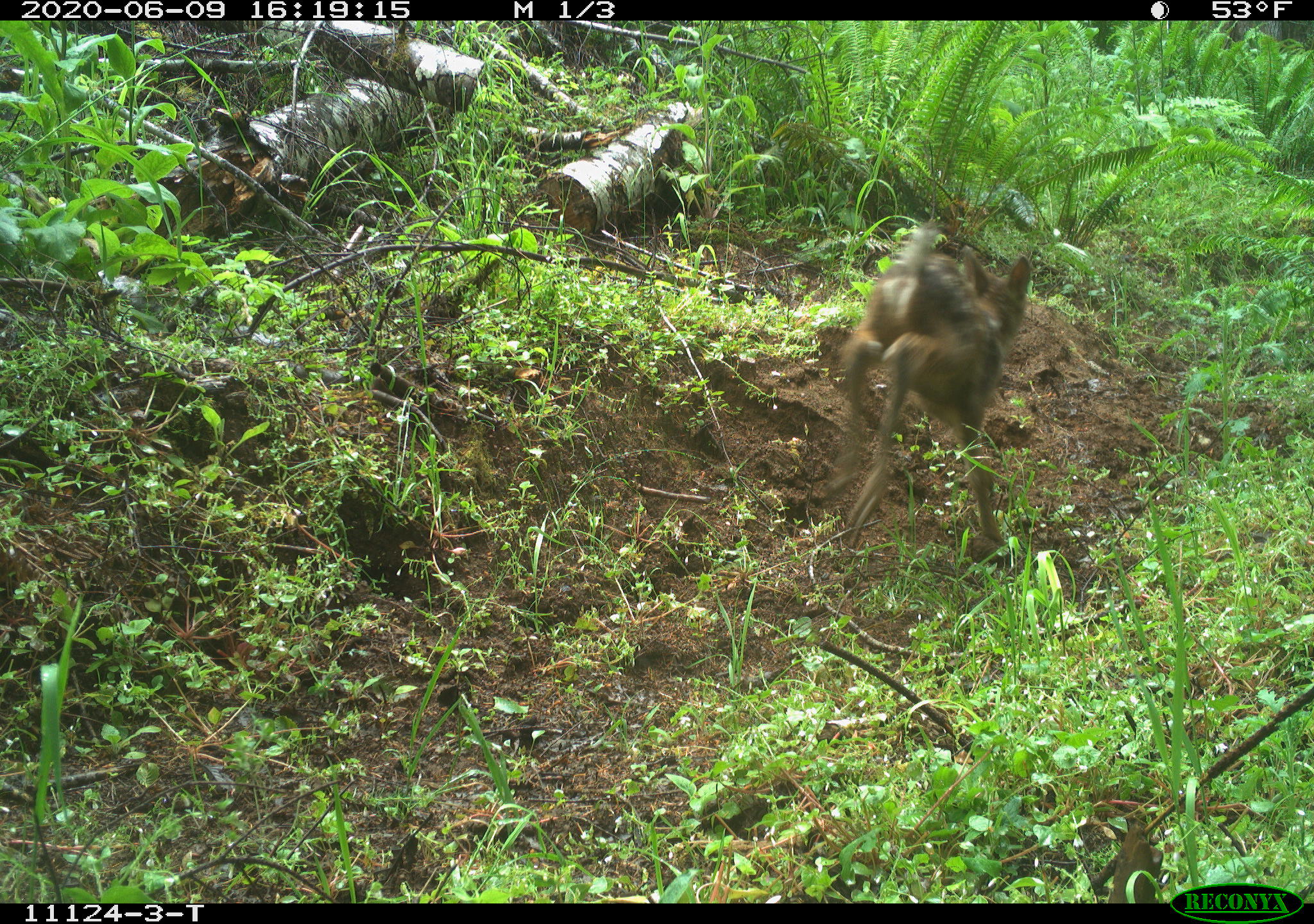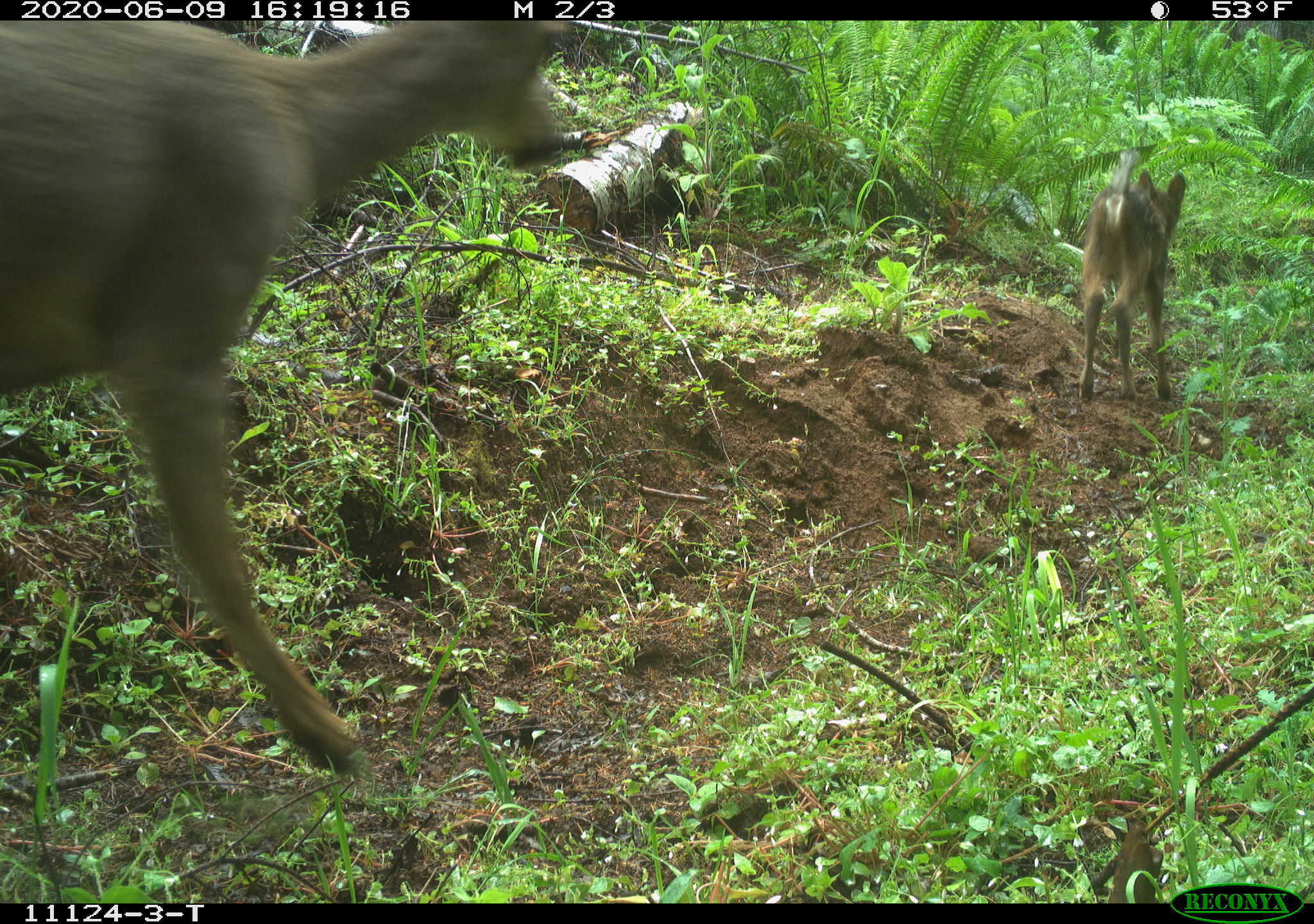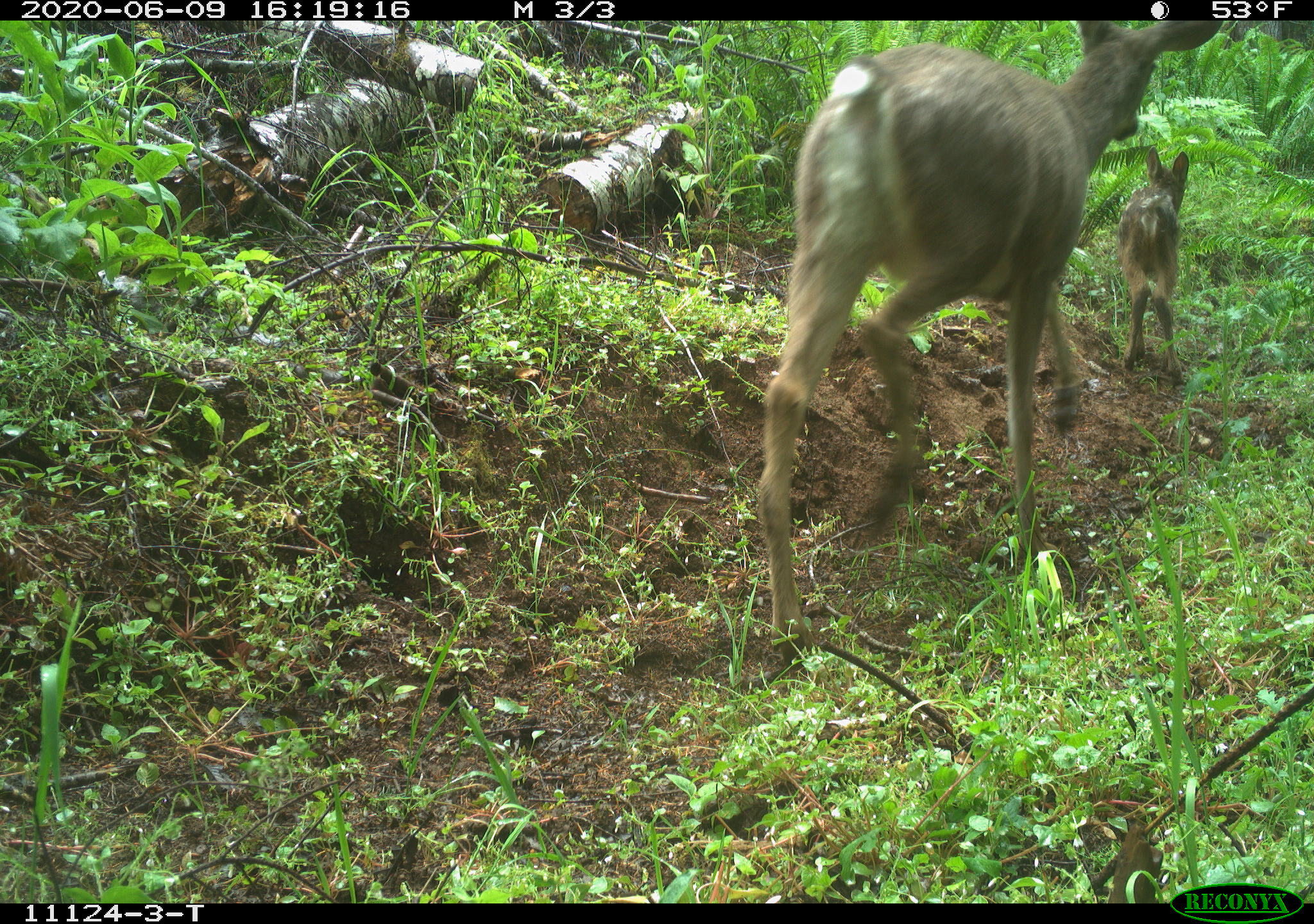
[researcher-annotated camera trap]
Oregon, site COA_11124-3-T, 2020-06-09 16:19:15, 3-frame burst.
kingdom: Animalia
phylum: Chordata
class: Mammalia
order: Artiodactyla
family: Cervidae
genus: Odocoileus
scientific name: Odocoileus hemionus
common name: black-tailed deer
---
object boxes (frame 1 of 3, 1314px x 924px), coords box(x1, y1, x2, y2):
black-tailed deer: box(811, 210, 1052, 565)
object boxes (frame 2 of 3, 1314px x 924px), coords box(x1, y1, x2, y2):
black-tailed deer: box(0, 22, 578, 772); box(1061, 148, 1215, 409)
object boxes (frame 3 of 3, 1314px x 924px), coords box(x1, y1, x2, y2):
black-tailed deer: box(687, 22, 1194, 644)